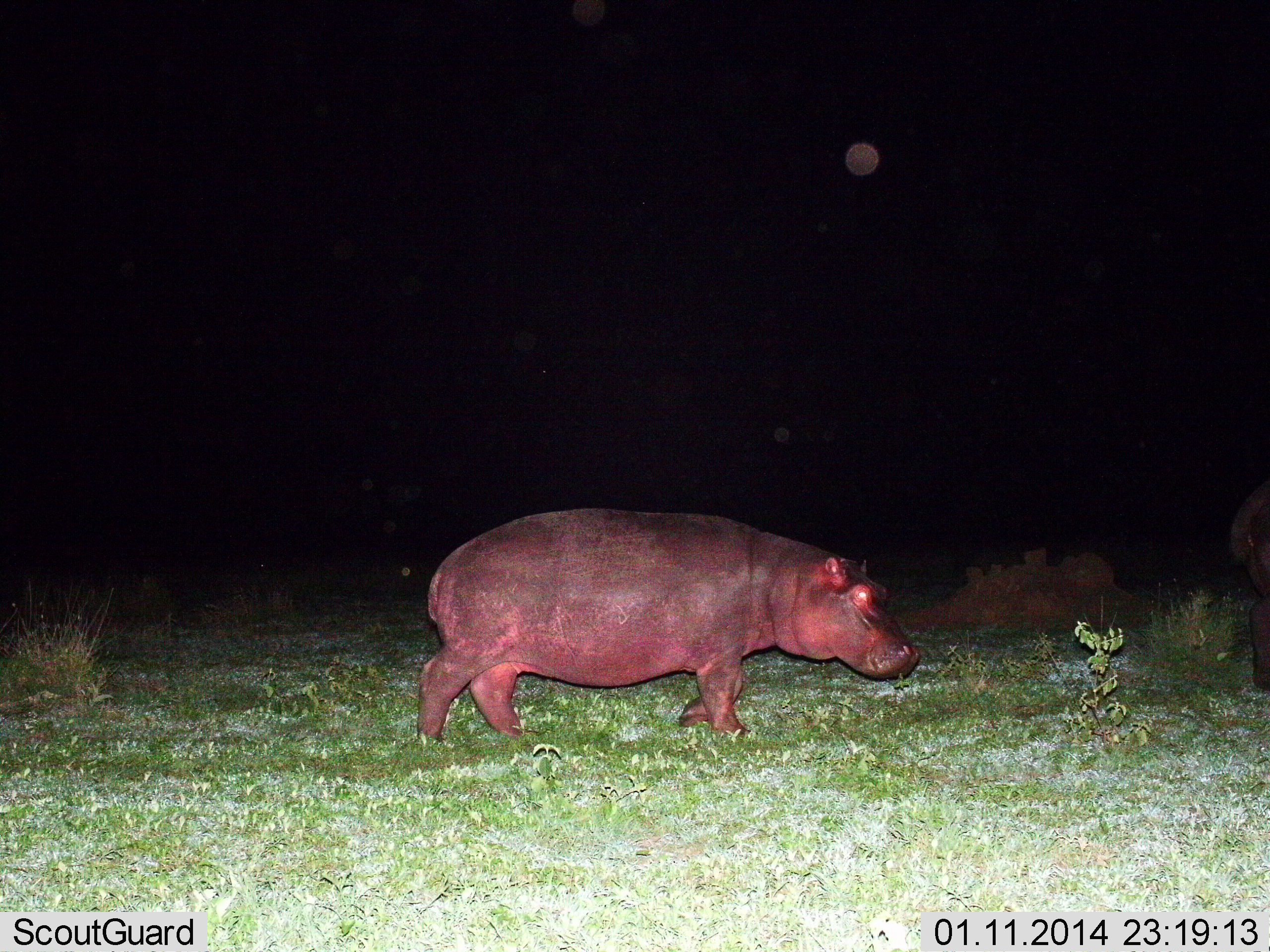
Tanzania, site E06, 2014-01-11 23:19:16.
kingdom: Animalia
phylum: Chordata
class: Mammalia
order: Artiodactyla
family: Hippopotamidae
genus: Hippopotamus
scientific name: Hippopotamus amphibius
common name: hippopotamus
Hippopotamus (Hippopotamus amphibius), count 1. Behavior (volunteer vote fractions): standing 20%, resting 0%, moving 80%, interacting 0%. Young present (vote fraction): 0%. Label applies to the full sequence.